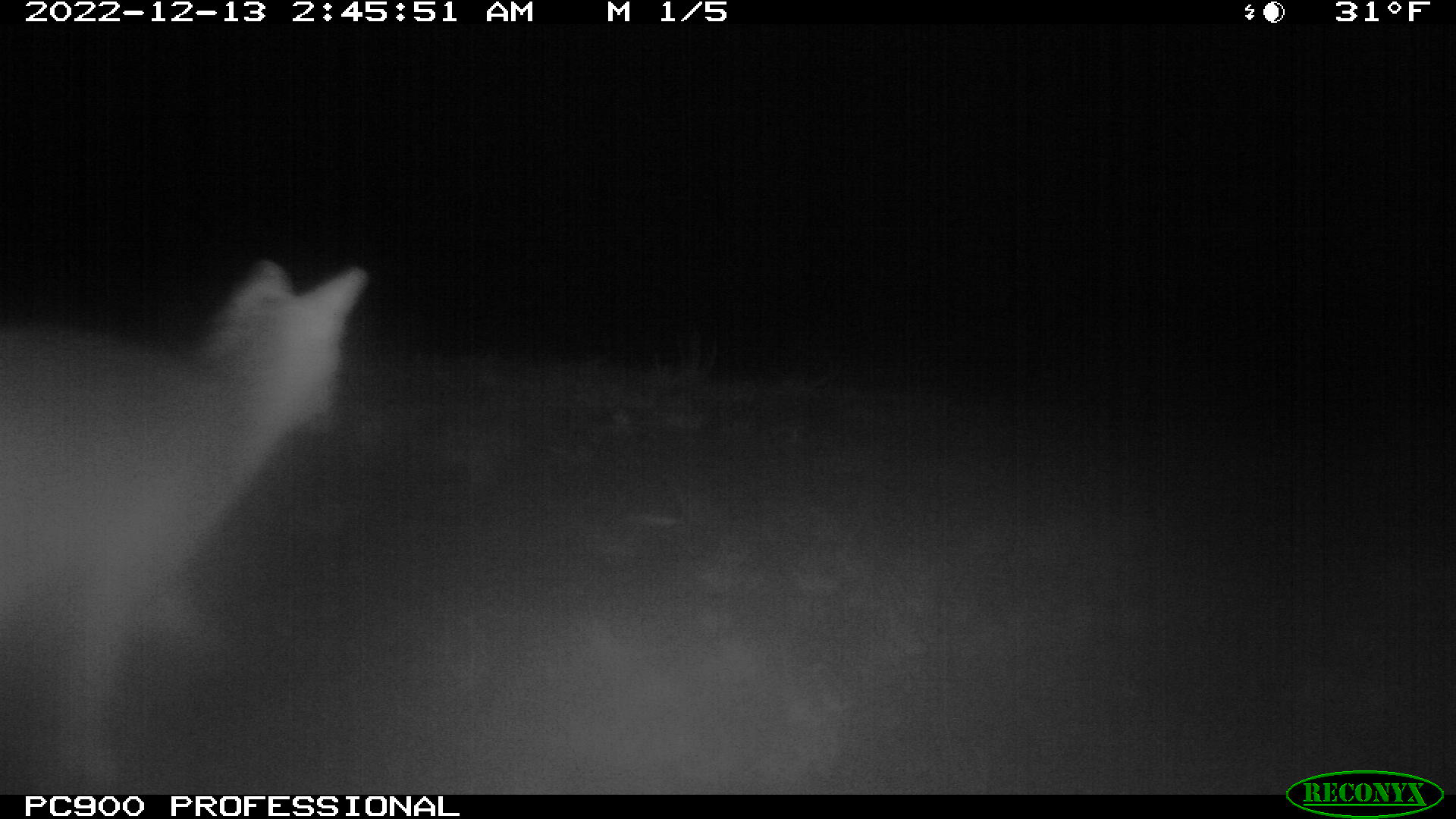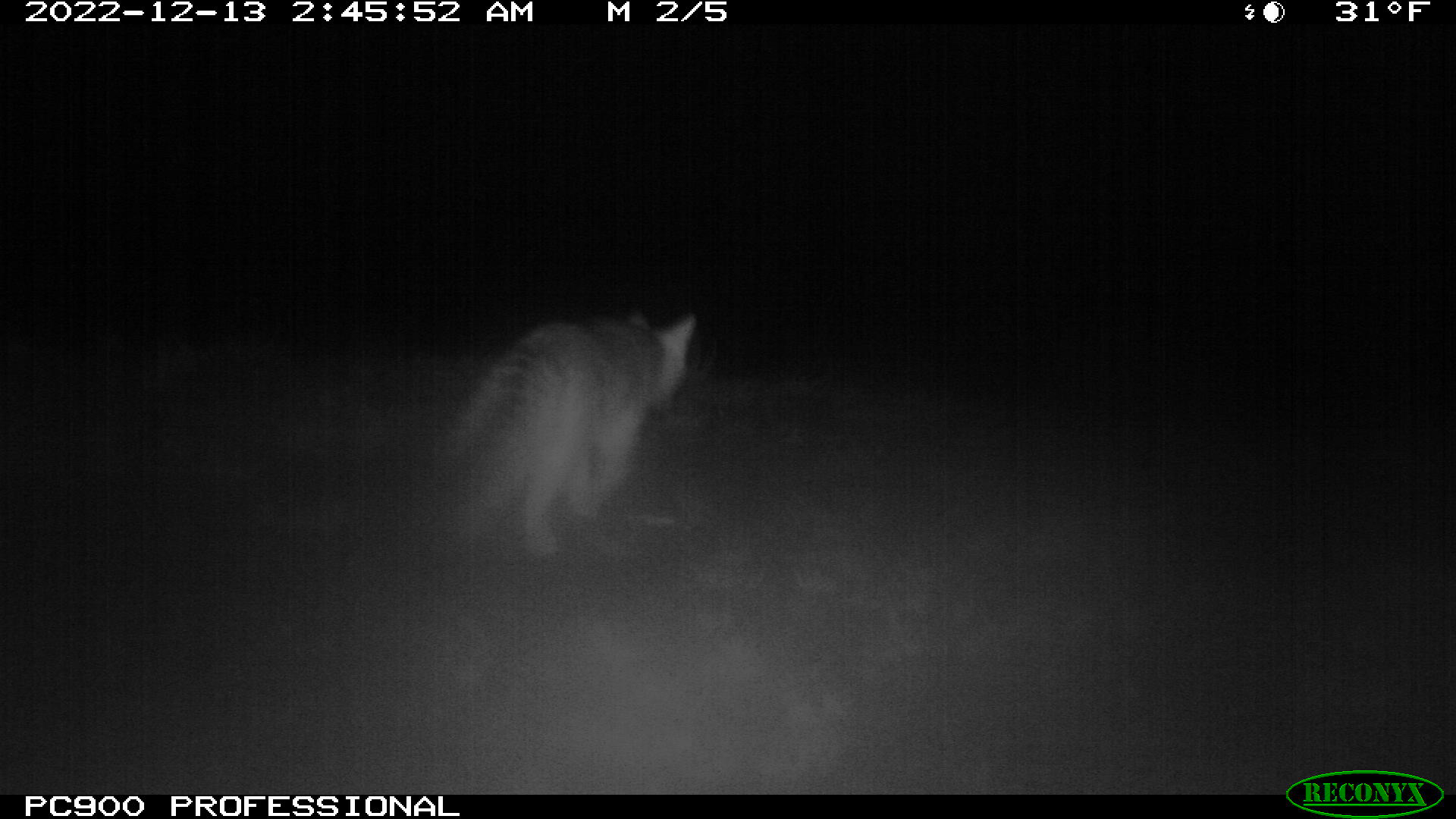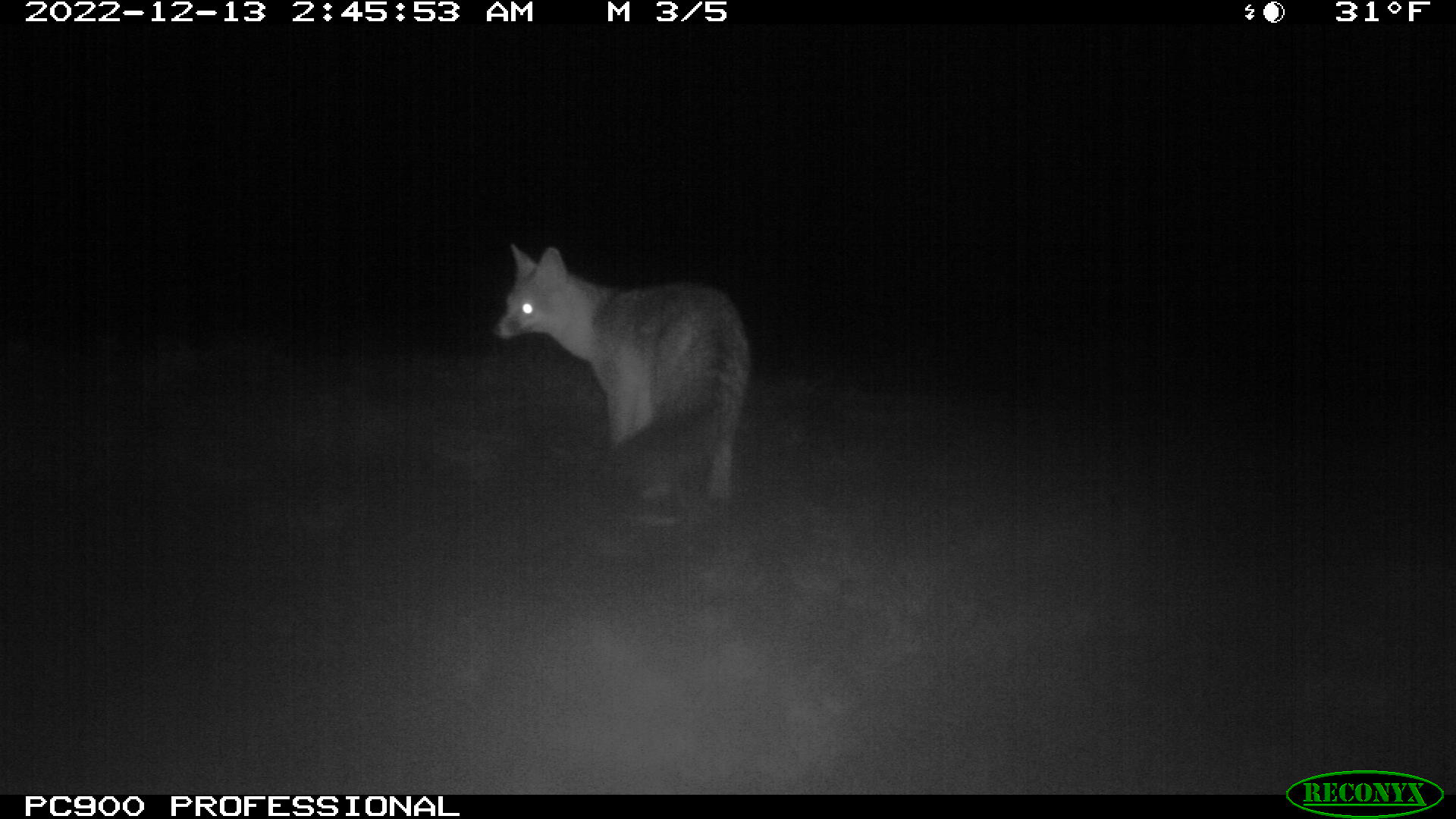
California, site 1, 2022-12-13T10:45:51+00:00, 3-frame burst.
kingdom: Animalia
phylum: Chordata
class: Mammalia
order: Carnivora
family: Canidae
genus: Urocyon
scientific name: Urocyon cinereoargenteus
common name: gray fox